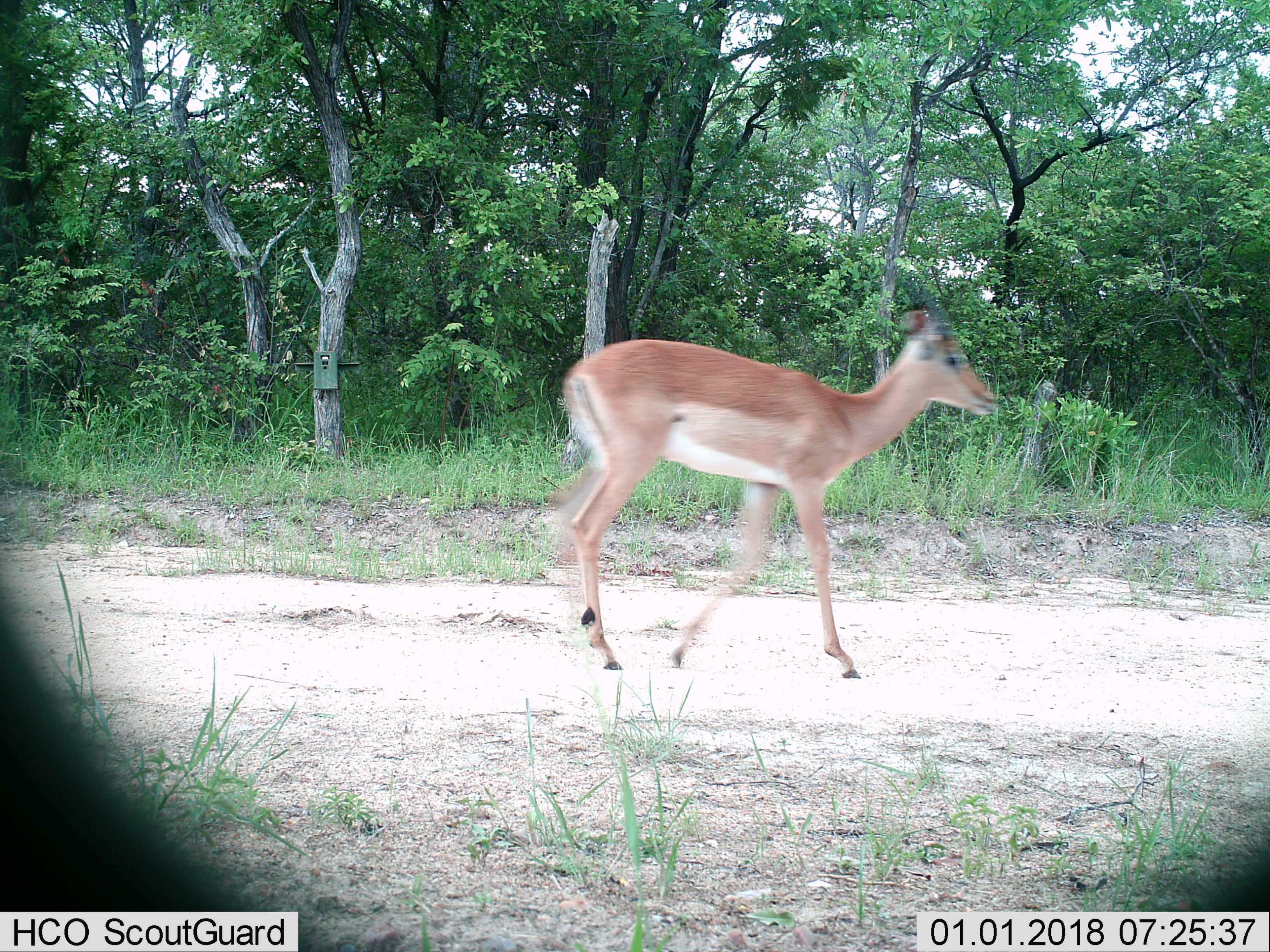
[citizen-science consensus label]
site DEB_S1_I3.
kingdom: Animalia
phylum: Chordata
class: Mammalia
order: Artiodactyla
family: Bovidae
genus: Aepyceros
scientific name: Aepyceros melampus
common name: impala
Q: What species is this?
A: Impala (Aepyceros melampus).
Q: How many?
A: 1.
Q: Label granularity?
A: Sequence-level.